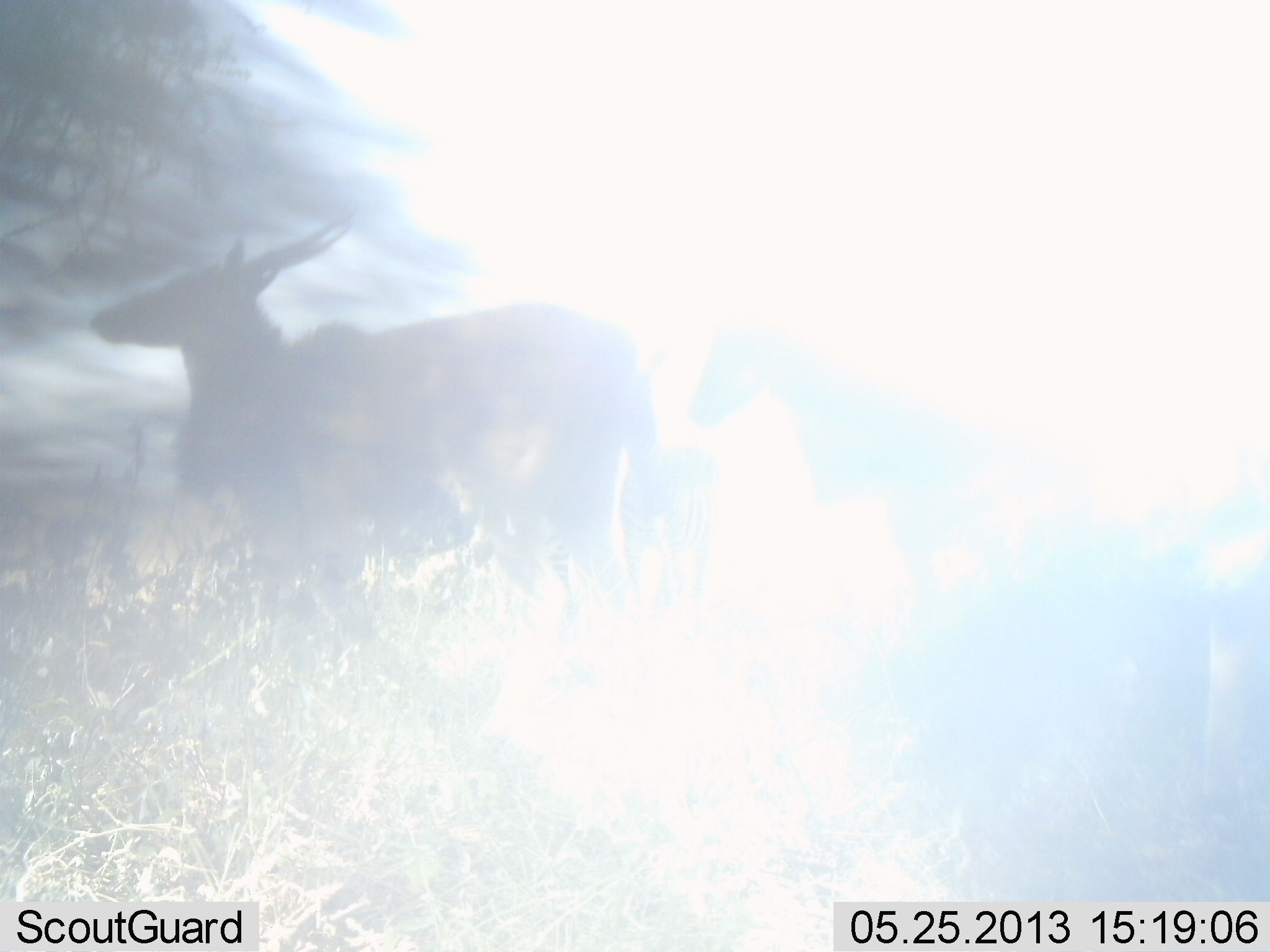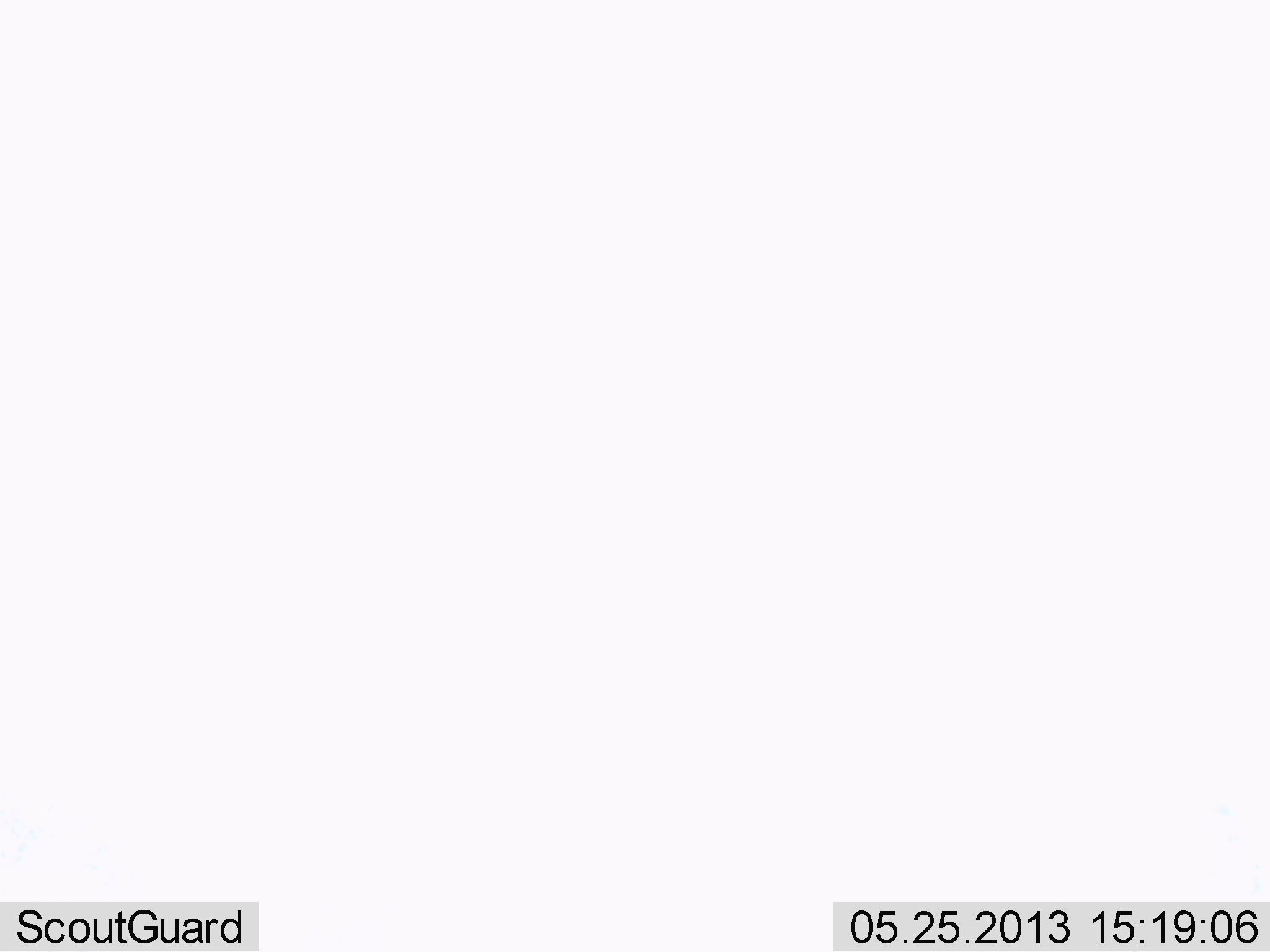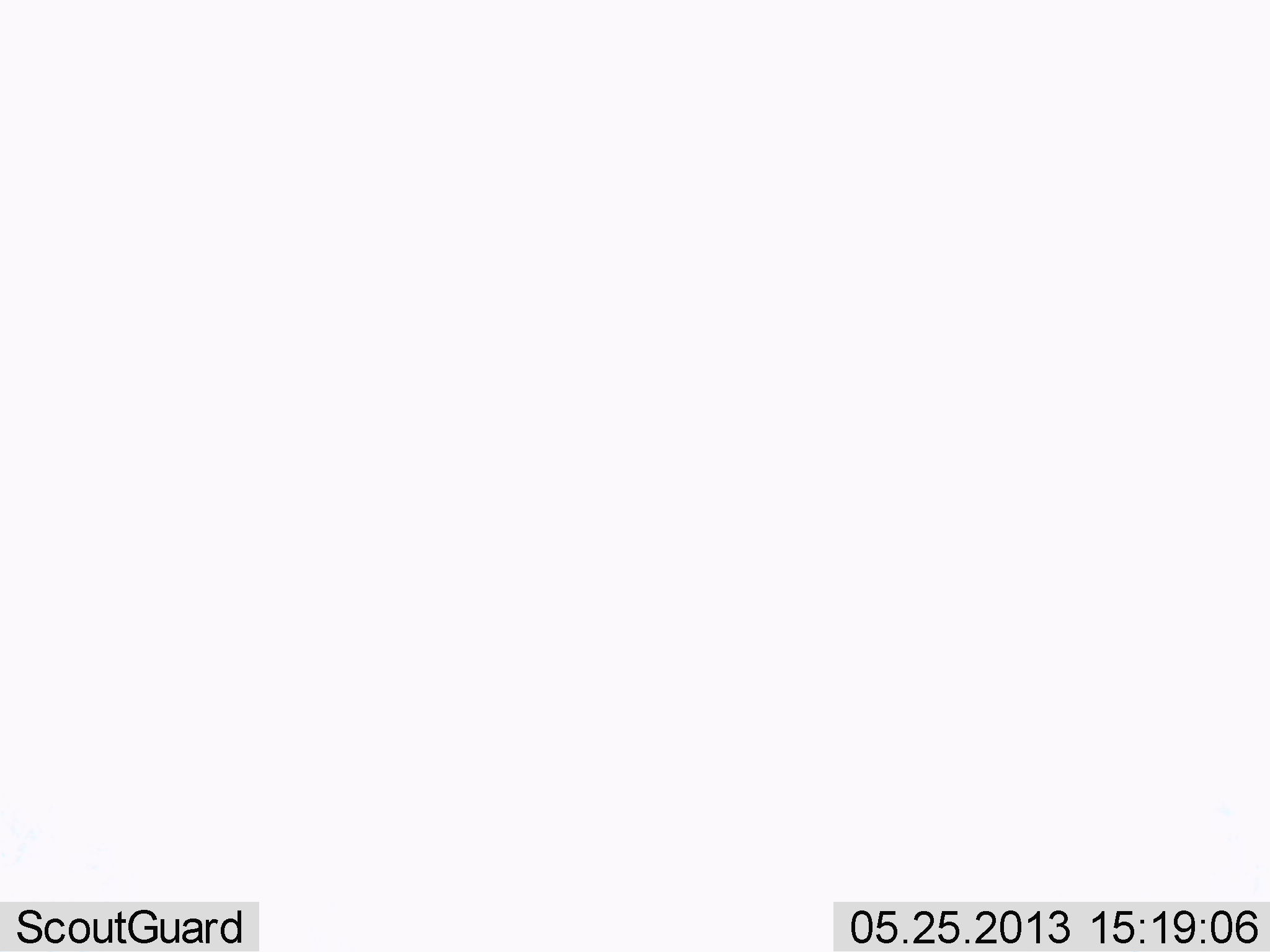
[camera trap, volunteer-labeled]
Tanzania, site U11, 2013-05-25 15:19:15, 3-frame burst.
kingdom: Animalia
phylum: Chordata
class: Mammalia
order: Artiodactyla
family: Bovidae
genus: Tragelaphus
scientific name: Tragelaphus oryx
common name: eland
Eland (Tragelaphus oryx), count 1. Behavior (volunteer vote fractions): standing 89%, resting 0%, moving 11%, interacting 0%. Young present (vote fraction): 0%. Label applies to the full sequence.